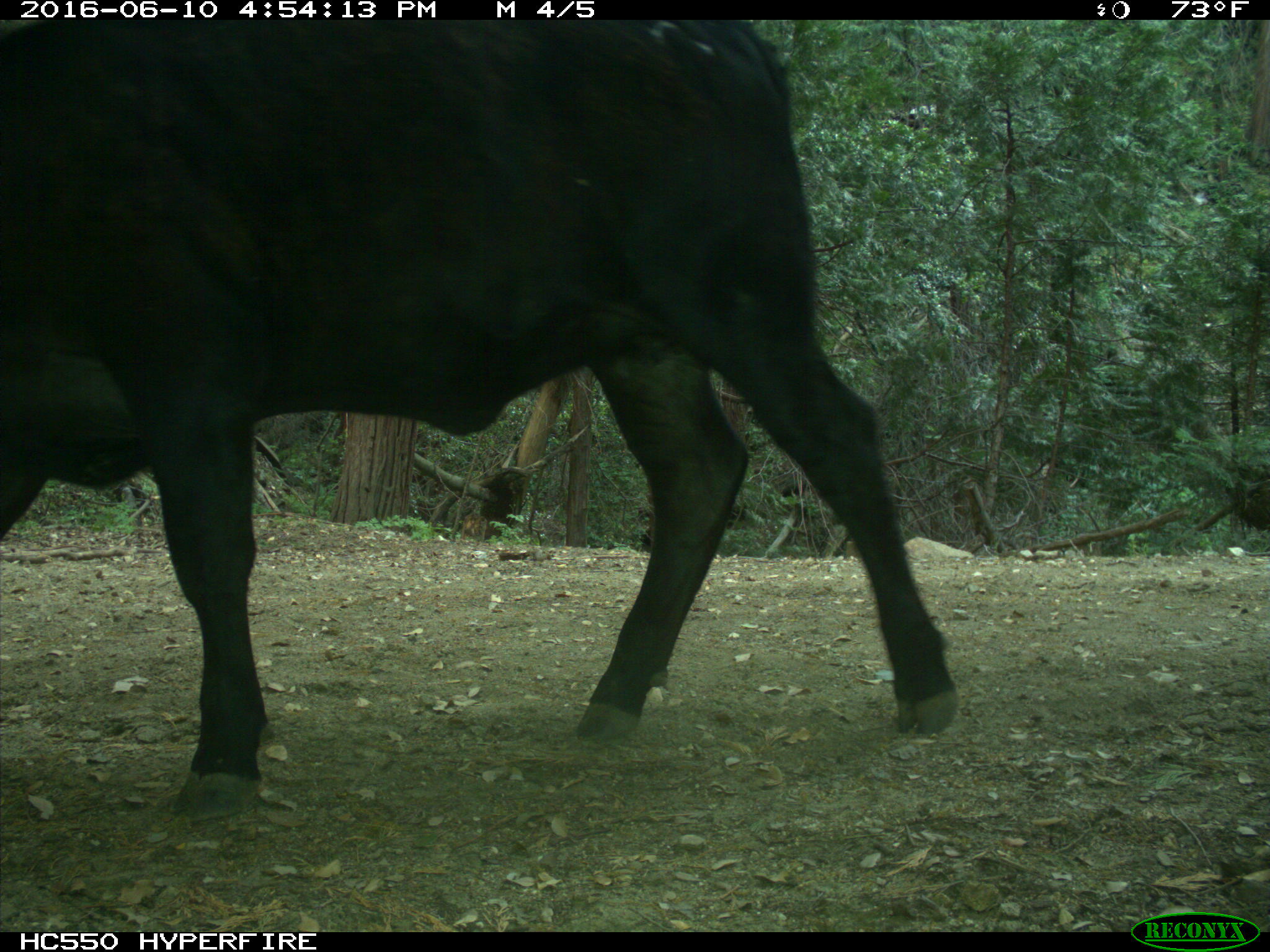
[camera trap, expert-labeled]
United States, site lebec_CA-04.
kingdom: Animalia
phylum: Chordata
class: Mammalia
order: Artiodactyla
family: Bovidae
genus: Bos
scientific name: Bos taurus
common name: domestic cow